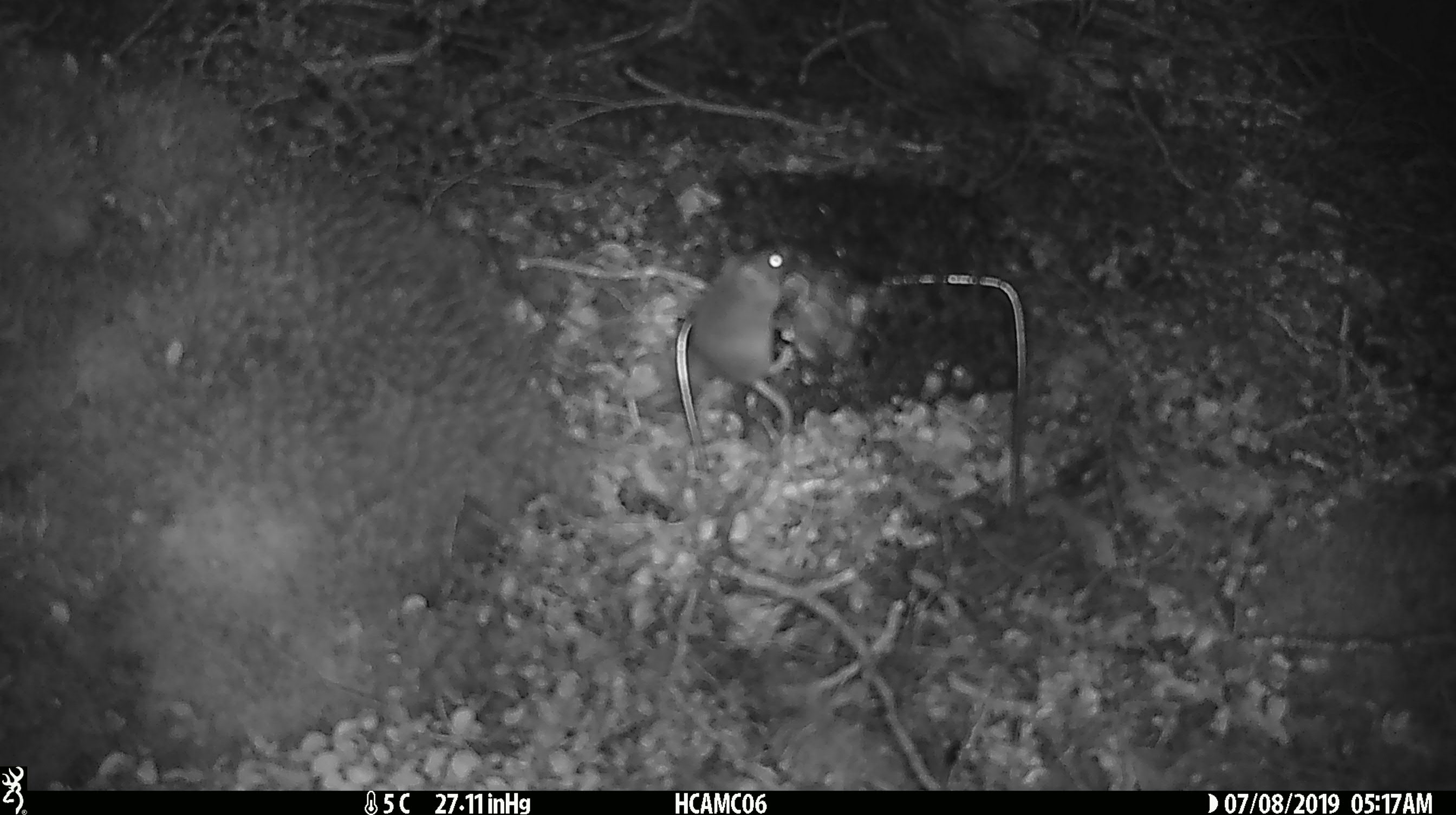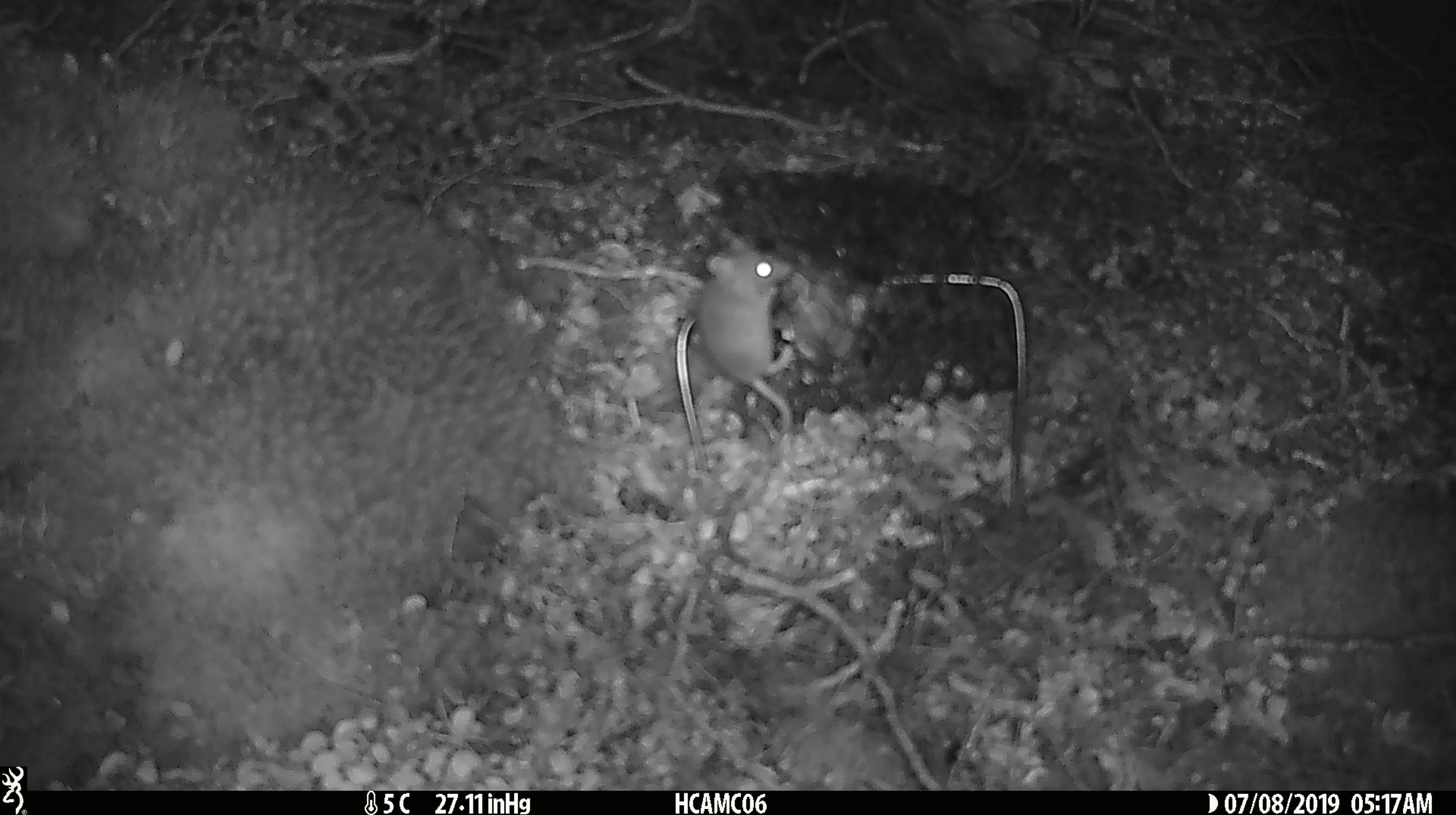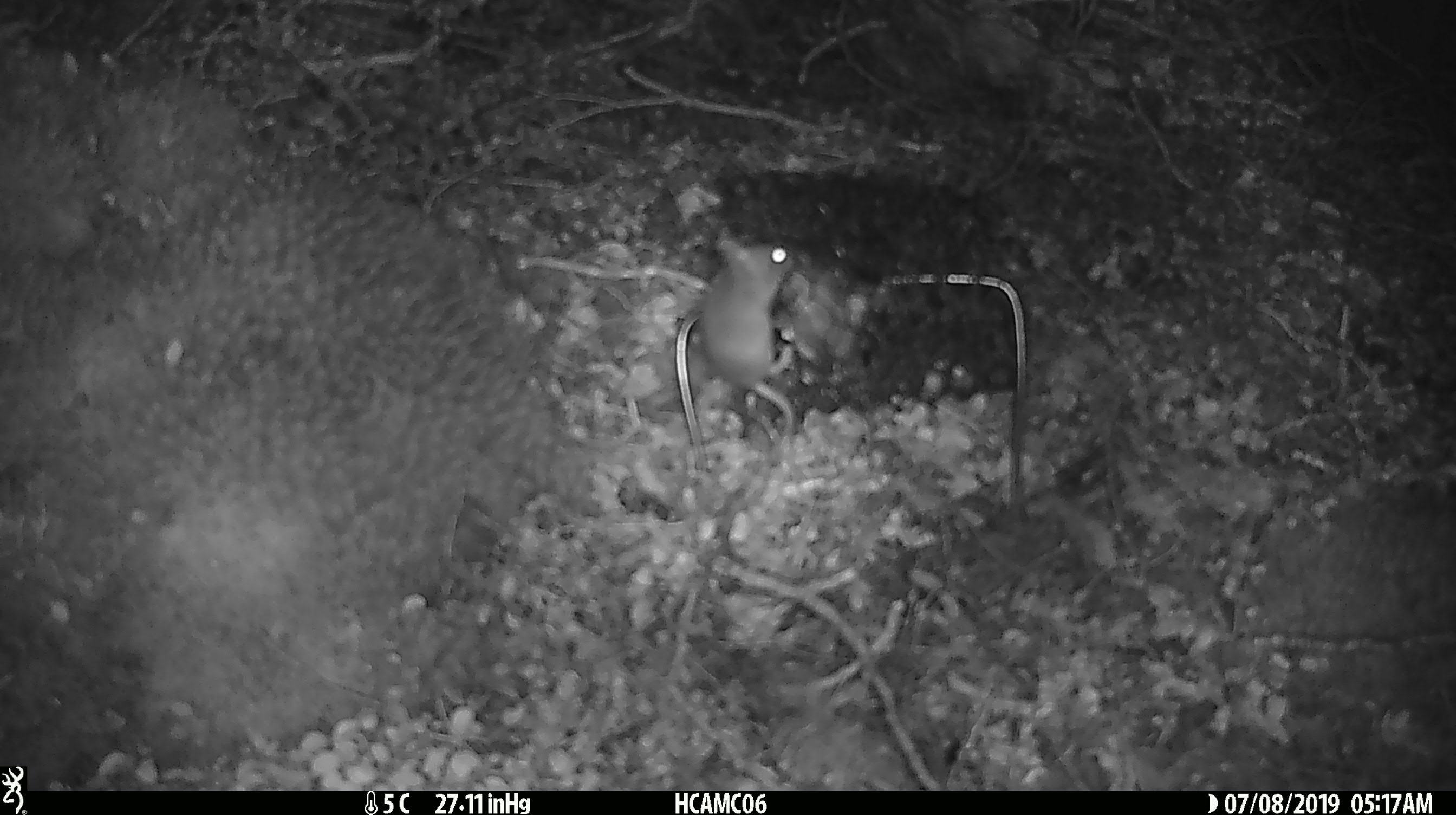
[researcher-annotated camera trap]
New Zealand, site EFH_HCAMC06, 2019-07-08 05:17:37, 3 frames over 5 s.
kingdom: Animalia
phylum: Chordata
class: Mammalia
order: Rodentia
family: Muridae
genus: Mus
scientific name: Mus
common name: mouse